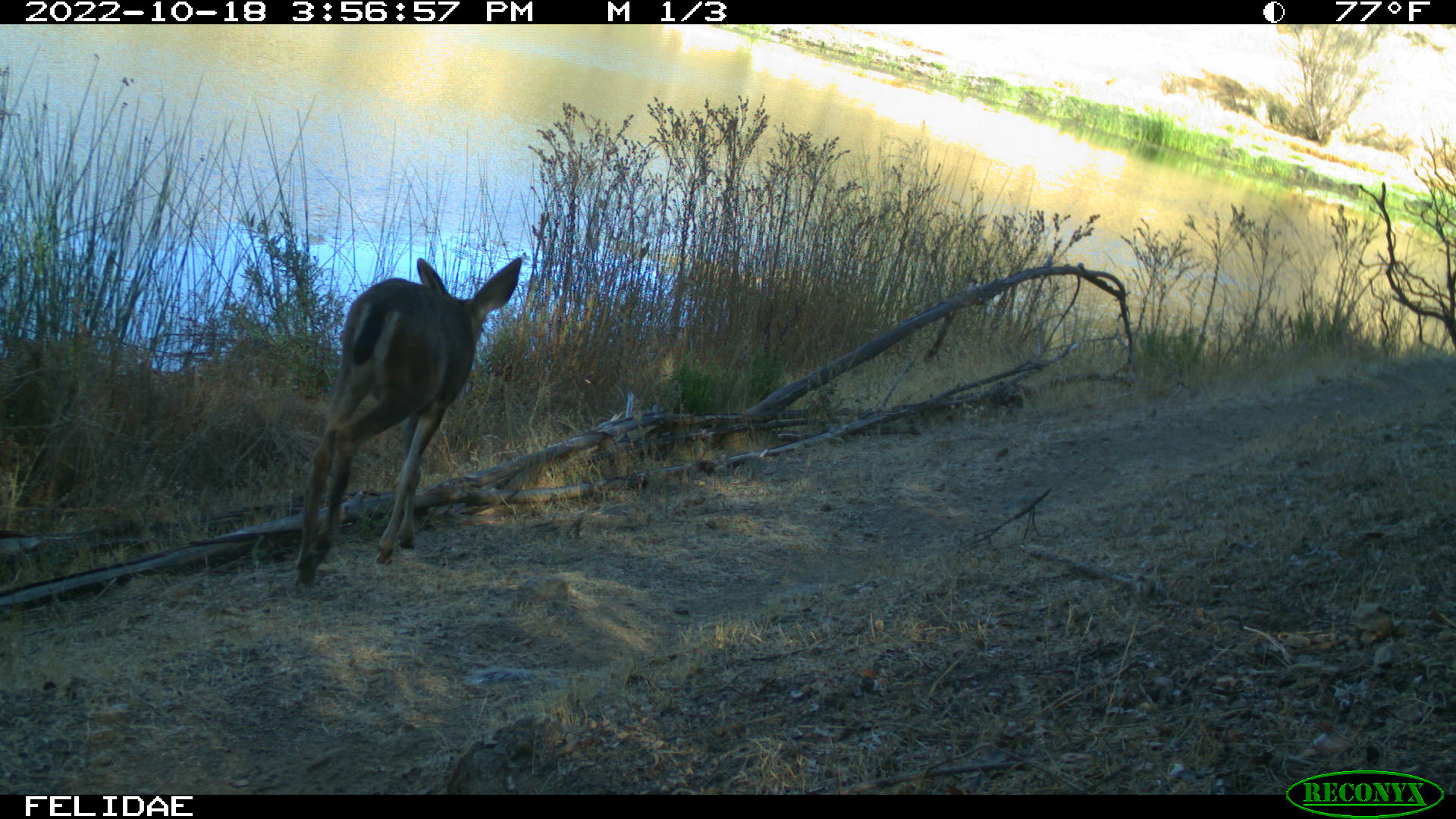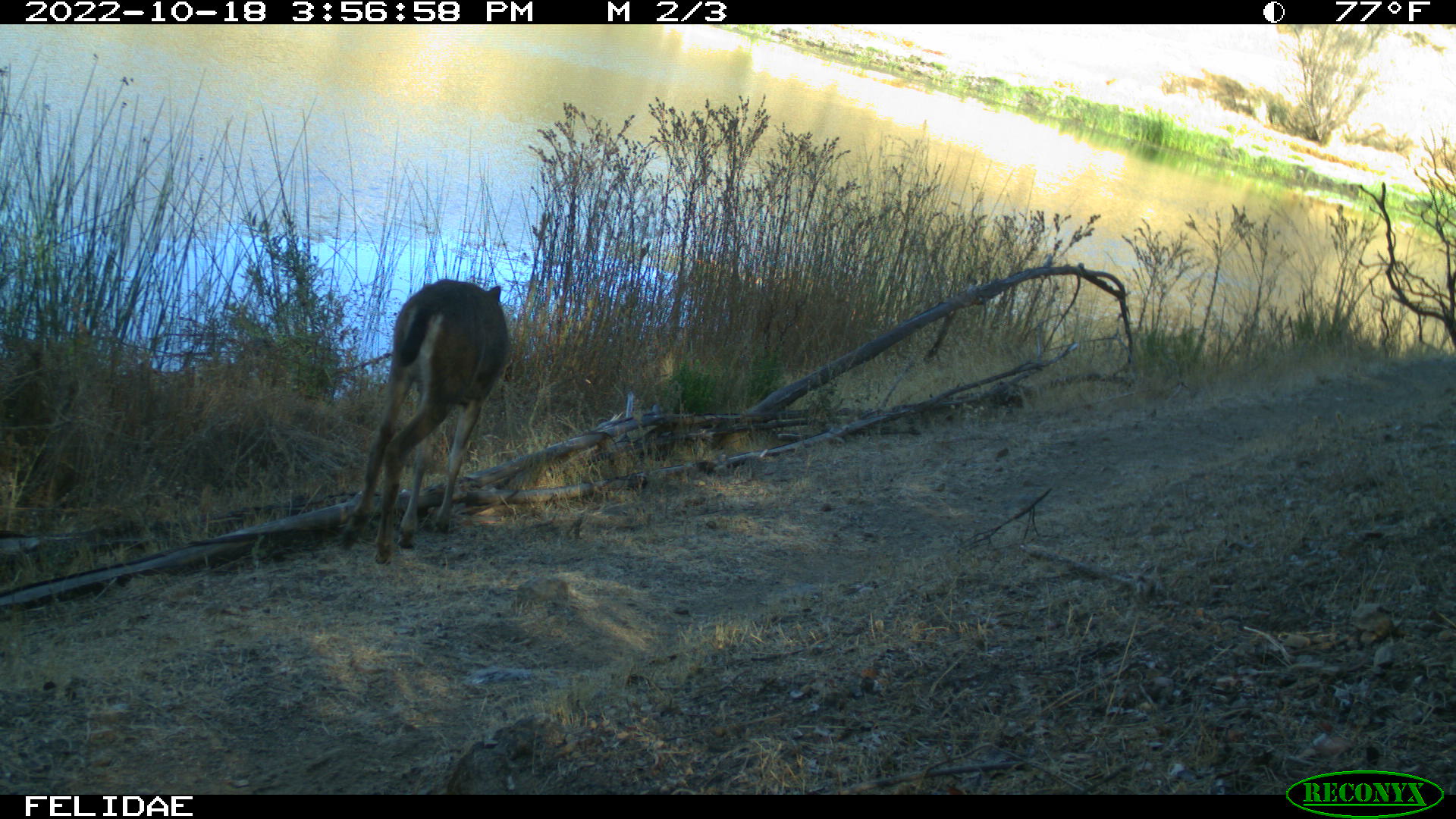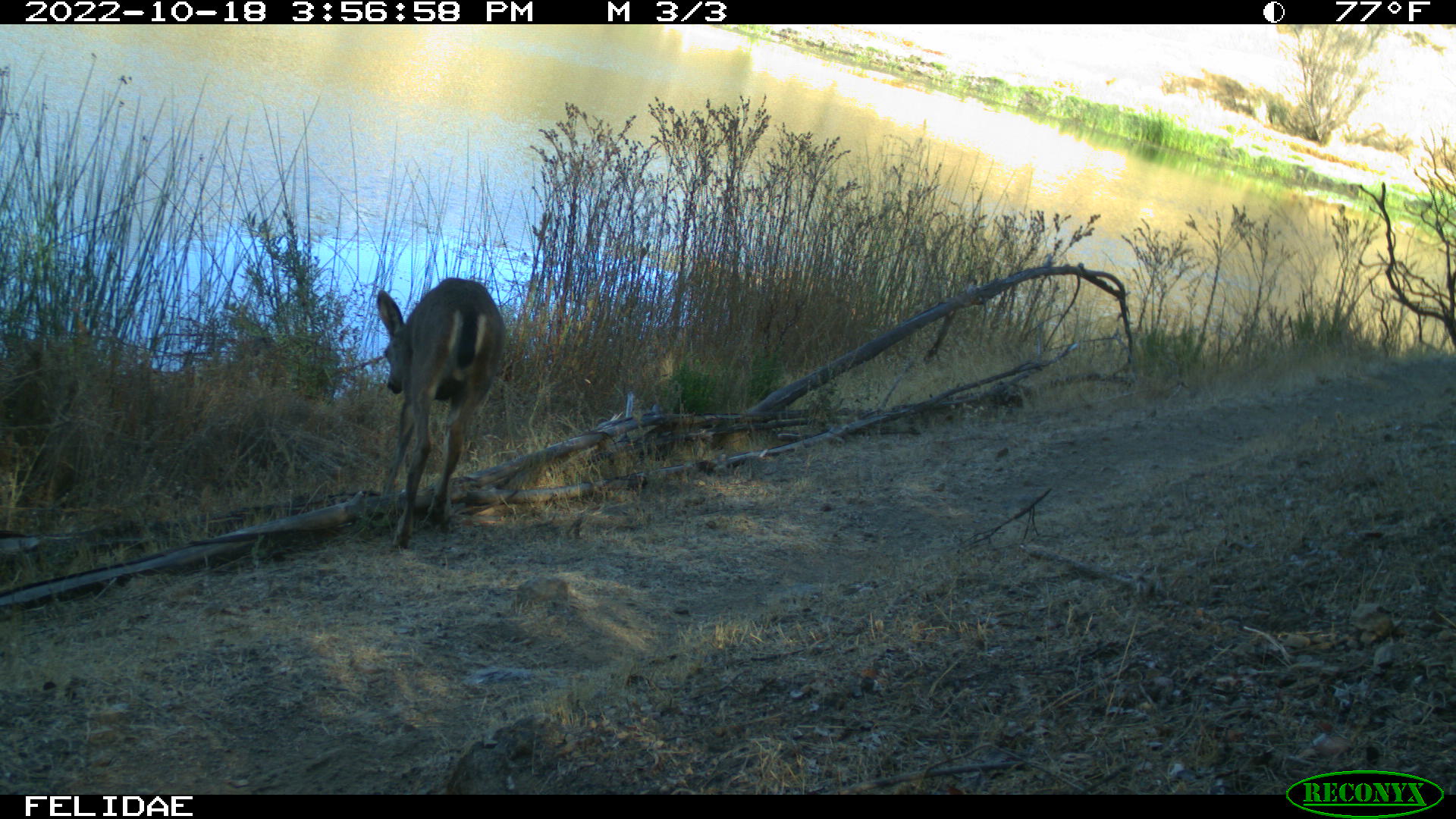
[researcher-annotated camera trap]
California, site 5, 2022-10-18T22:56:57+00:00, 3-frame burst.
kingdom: Animalia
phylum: Chordata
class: Mammalia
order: Artiodactyla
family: Cervidae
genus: Odocoileus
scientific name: Odocoileus hemionus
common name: mule deer